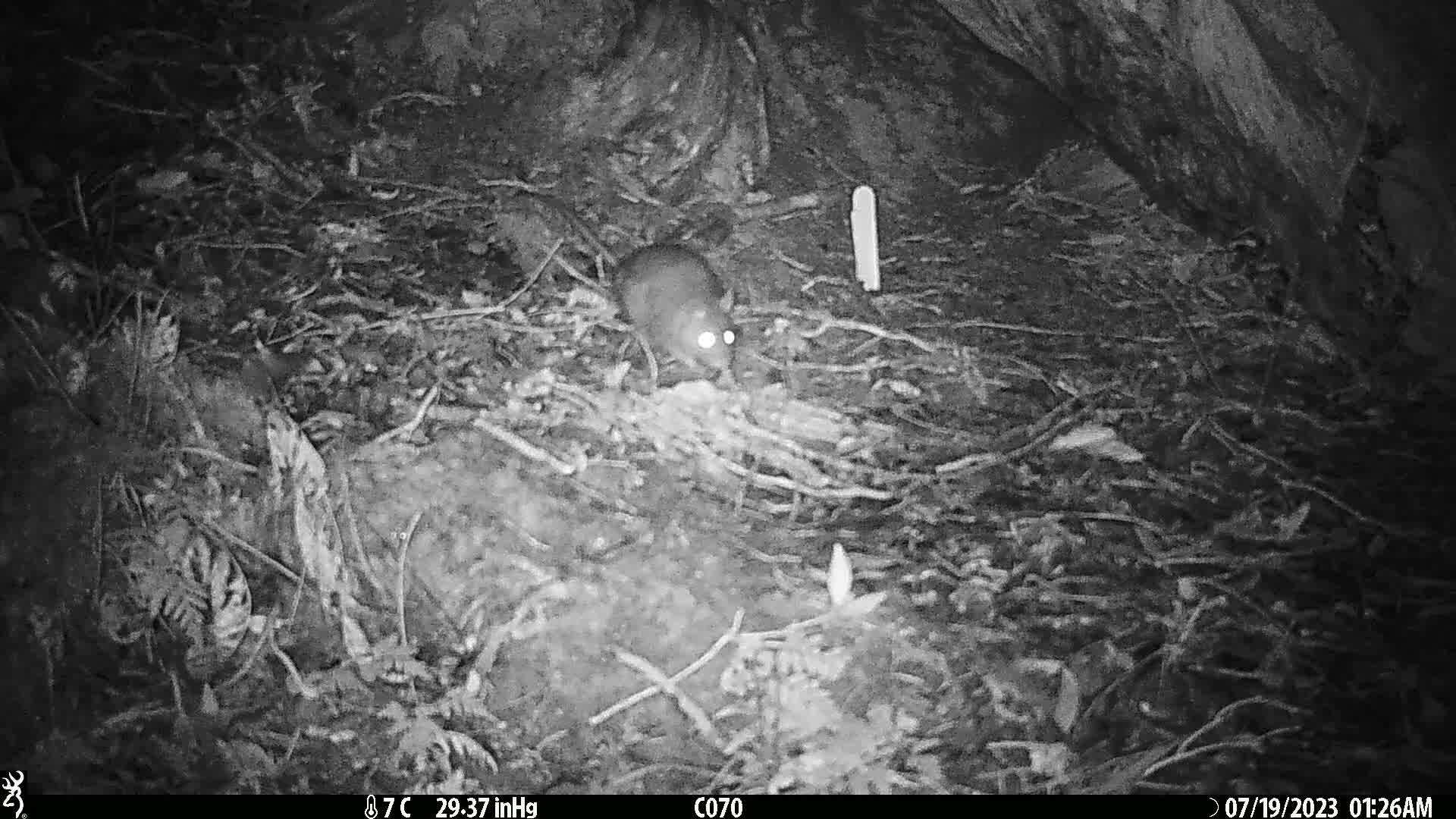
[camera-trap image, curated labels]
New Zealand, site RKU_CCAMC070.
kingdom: Animalia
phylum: Chordata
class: Mammalia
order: Rodentia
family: Muridae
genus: Rattus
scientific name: Rattus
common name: rat